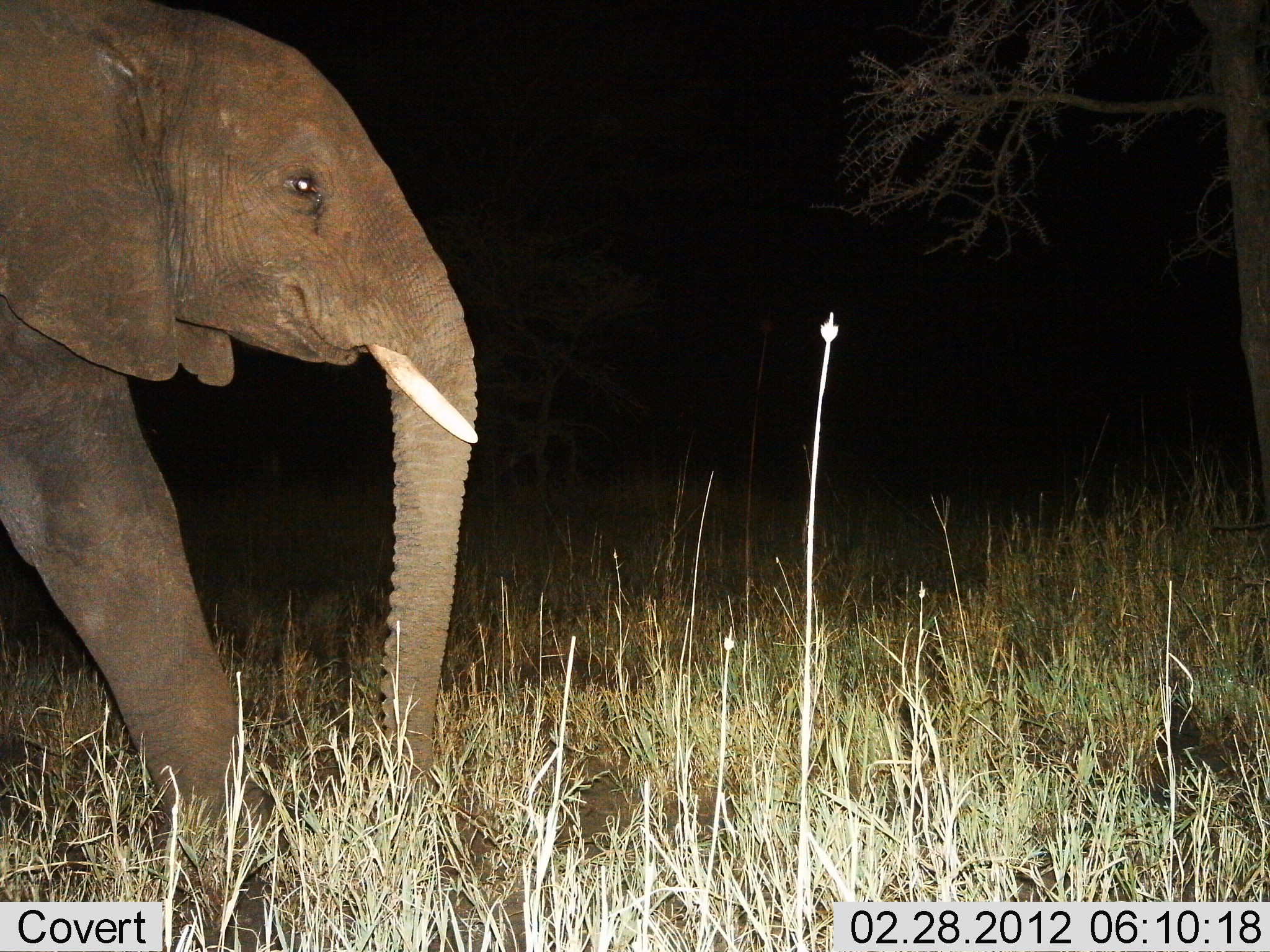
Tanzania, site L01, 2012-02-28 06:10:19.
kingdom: Animalia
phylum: Chordata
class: Mammalia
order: Proboscidea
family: Elephantidae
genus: Loxodonta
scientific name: Loxodonta africana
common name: african bush elephant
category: elephant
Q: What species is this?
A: Elephant (african bush elephant) (Loxodonta africana).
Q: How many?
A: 1.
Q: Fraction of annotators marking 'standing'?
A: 31%.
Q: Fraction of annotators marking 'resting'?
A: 0%.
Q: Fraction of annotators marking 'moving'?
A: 88%.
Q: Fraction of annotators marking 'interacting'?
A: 0%.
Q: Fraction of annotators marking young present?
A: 0%.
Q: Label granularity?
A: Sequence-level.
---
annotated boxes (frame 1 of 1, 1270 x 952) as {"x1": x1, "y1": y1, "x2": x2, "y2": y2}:
animal: {"x1": 0, "y1": 2, "x2": 477, "y2": 891}